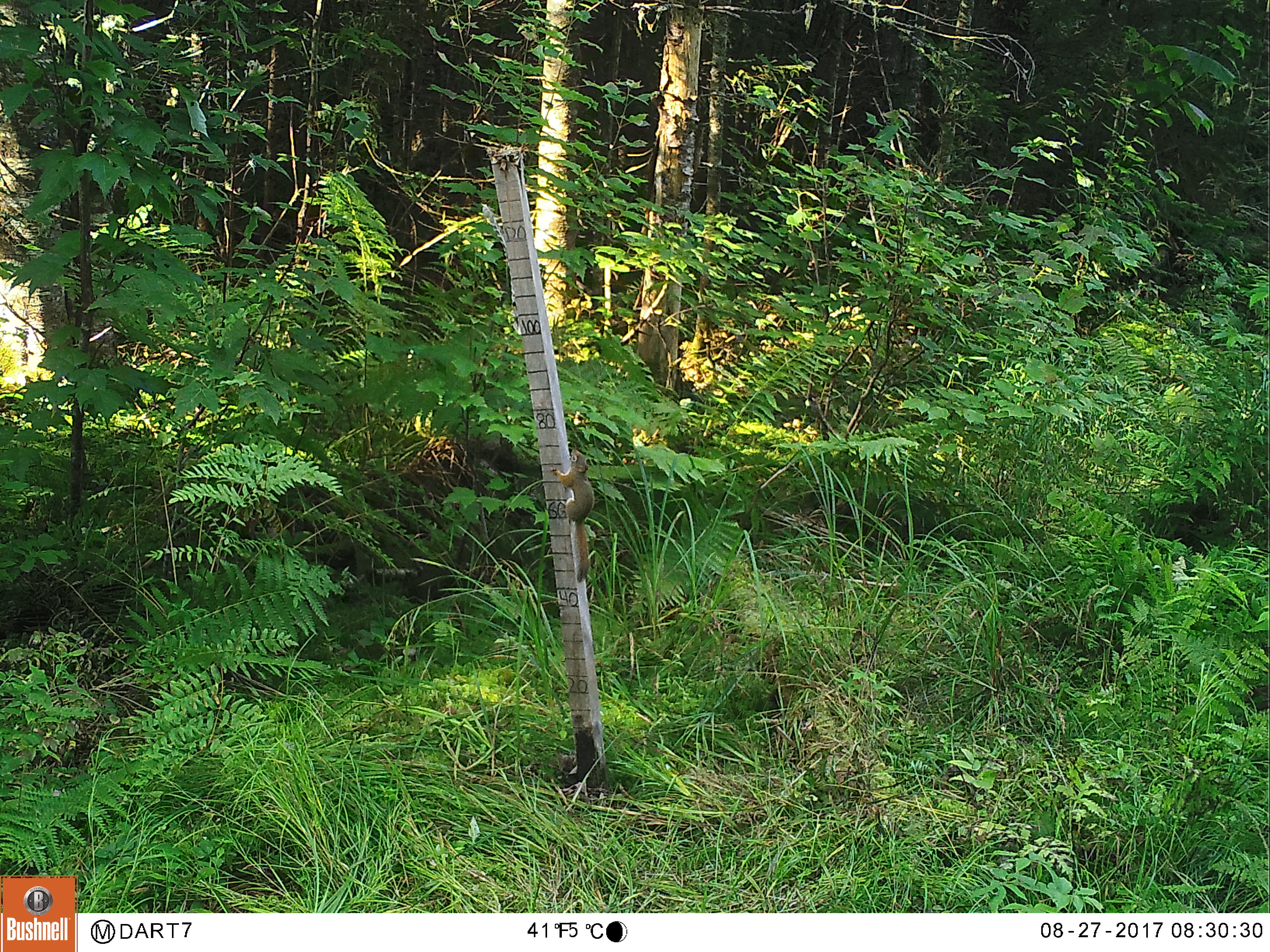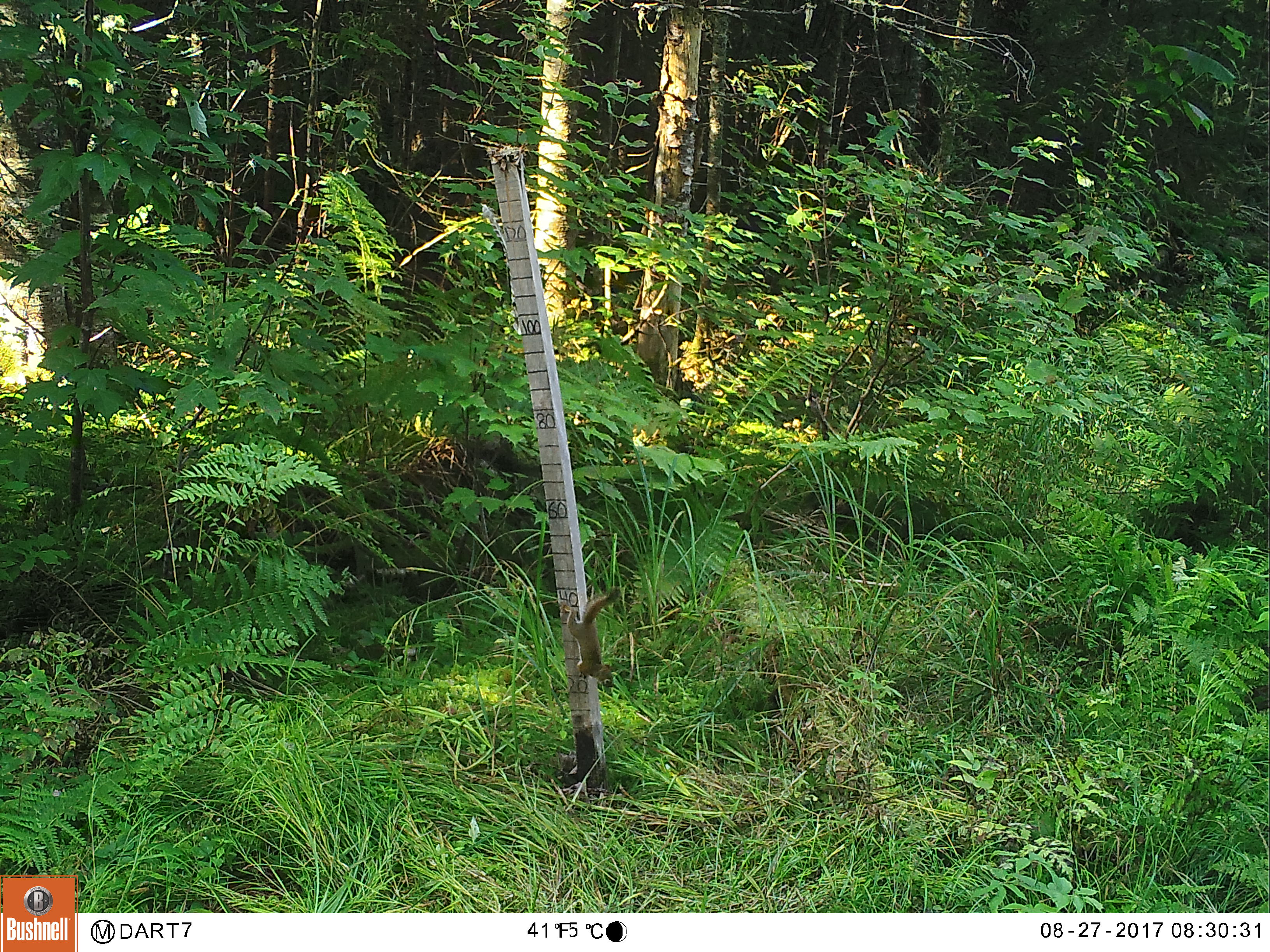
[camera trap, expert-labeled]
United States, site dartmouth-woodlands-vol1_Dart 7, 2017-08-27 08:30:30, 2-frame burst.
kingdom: Animalia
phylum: Chordata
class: Mammalia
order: Rodentia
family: Sciuridae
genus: Tamiasciurus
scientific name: Tamiasciurus hudsonicus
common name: red squirrel